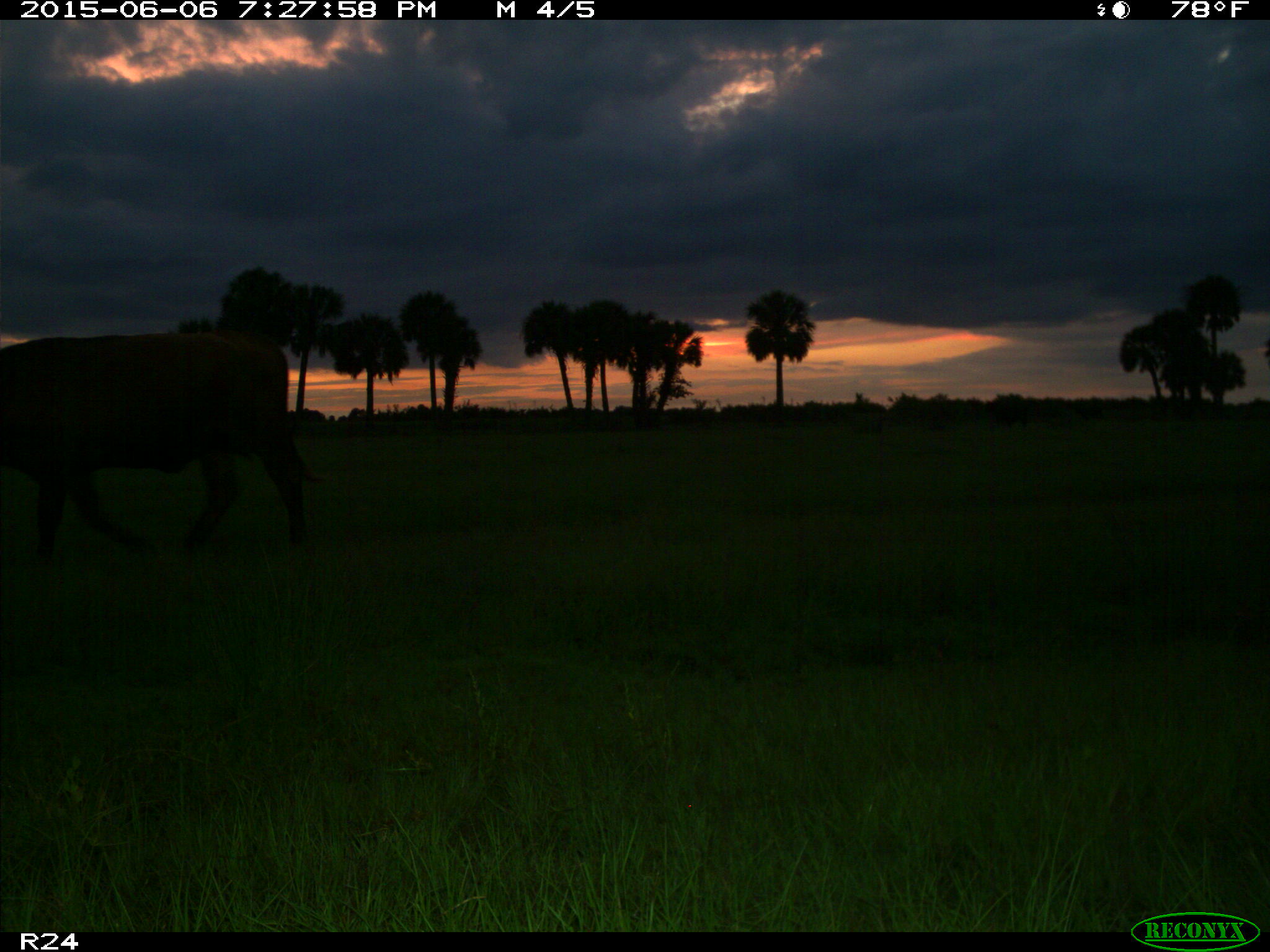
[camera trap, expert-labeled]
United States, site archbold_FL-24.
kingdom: Animalia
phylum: Chordata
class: Mammalia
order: Artiodactyla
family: Bovidae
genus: Bos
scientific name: Bos taurus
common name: domestic cow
Bos taurus (domestic cow).